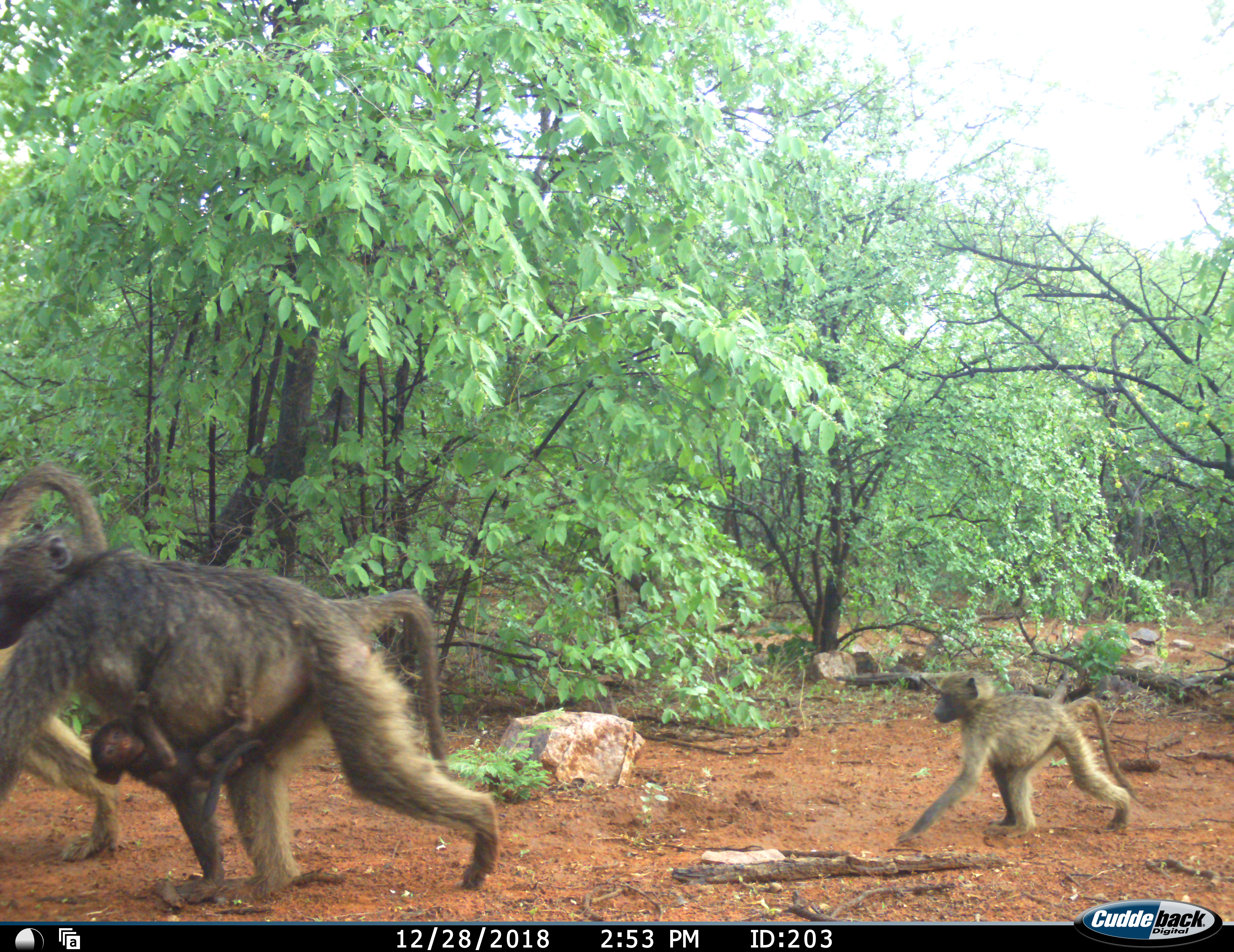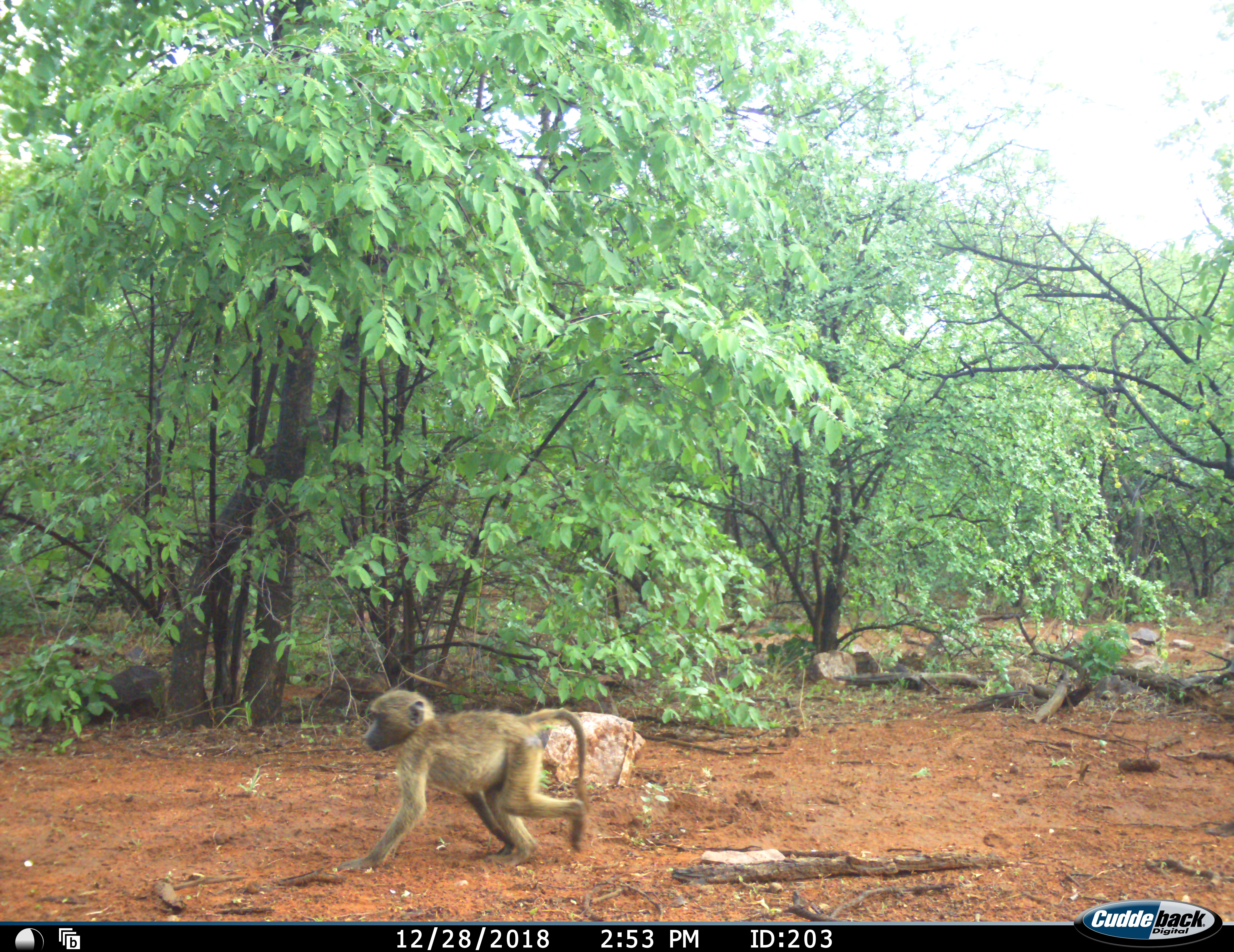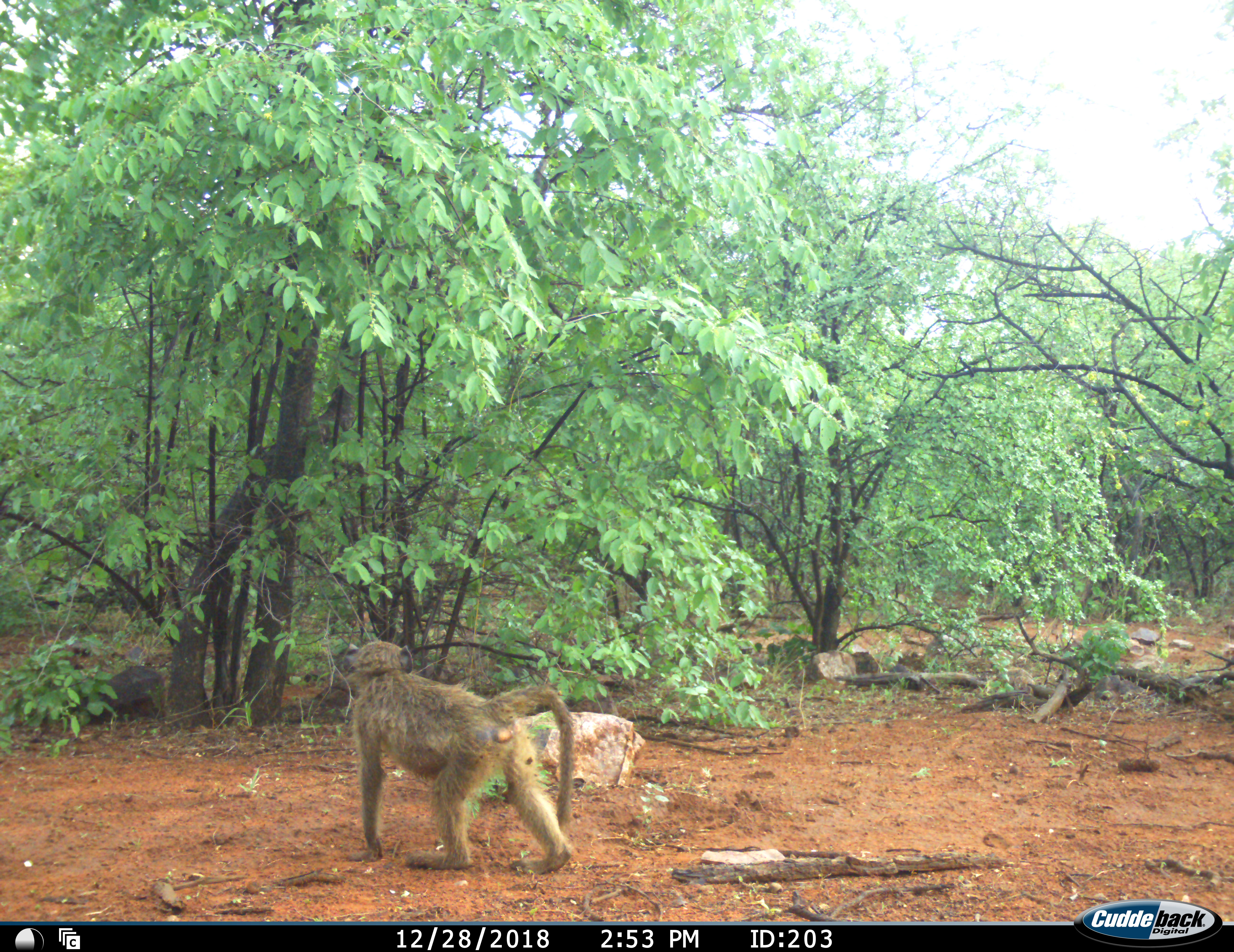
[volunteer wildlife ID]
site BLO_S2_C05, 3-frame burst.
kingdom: Animalia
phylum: Chordata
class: Mammalia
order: Primates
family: Cercopithecidae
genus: Papio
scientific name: Papio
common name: baboon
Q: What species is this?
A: Baboon (Papio).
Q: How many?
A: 4.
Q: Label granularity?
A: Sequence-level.